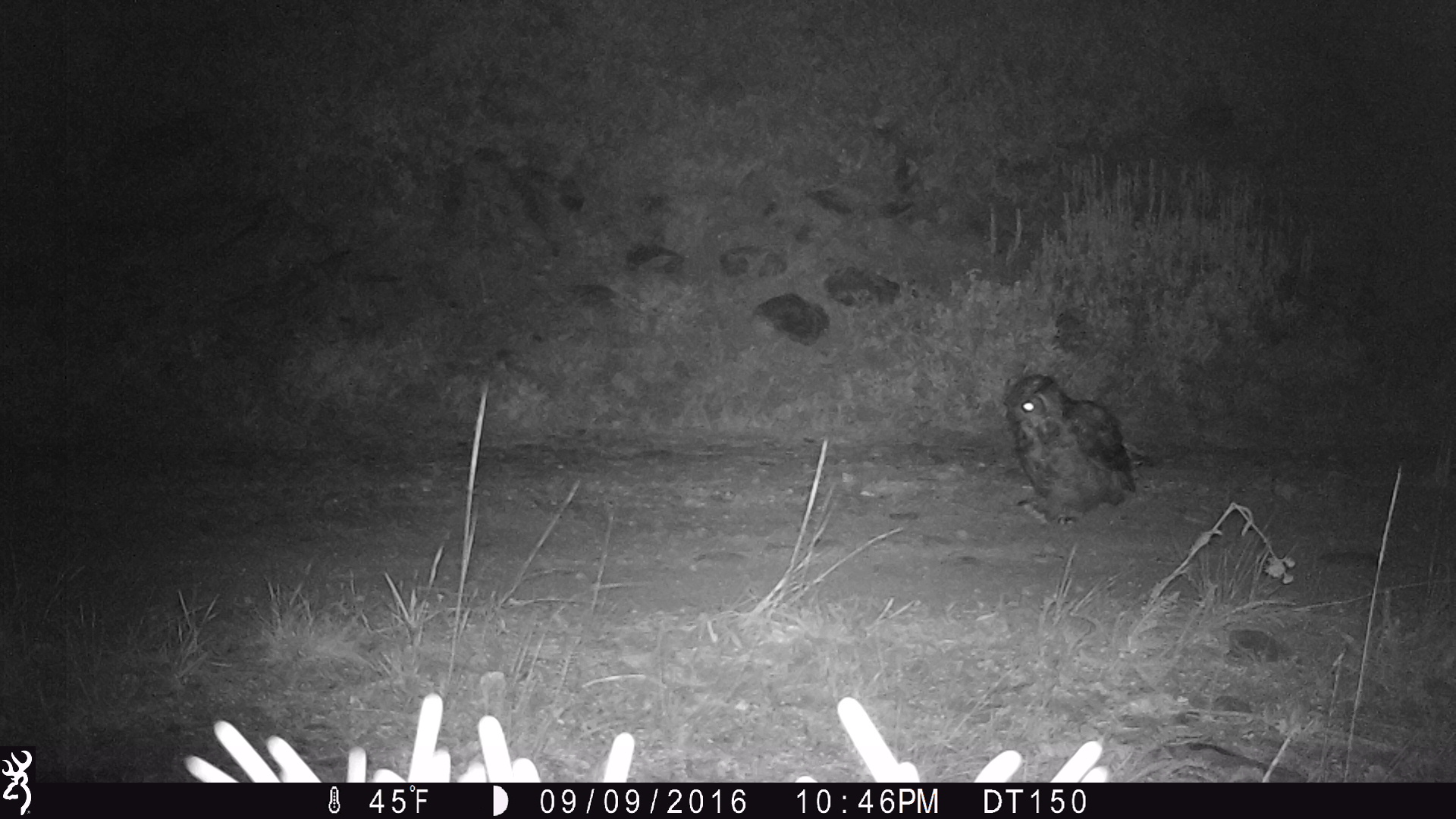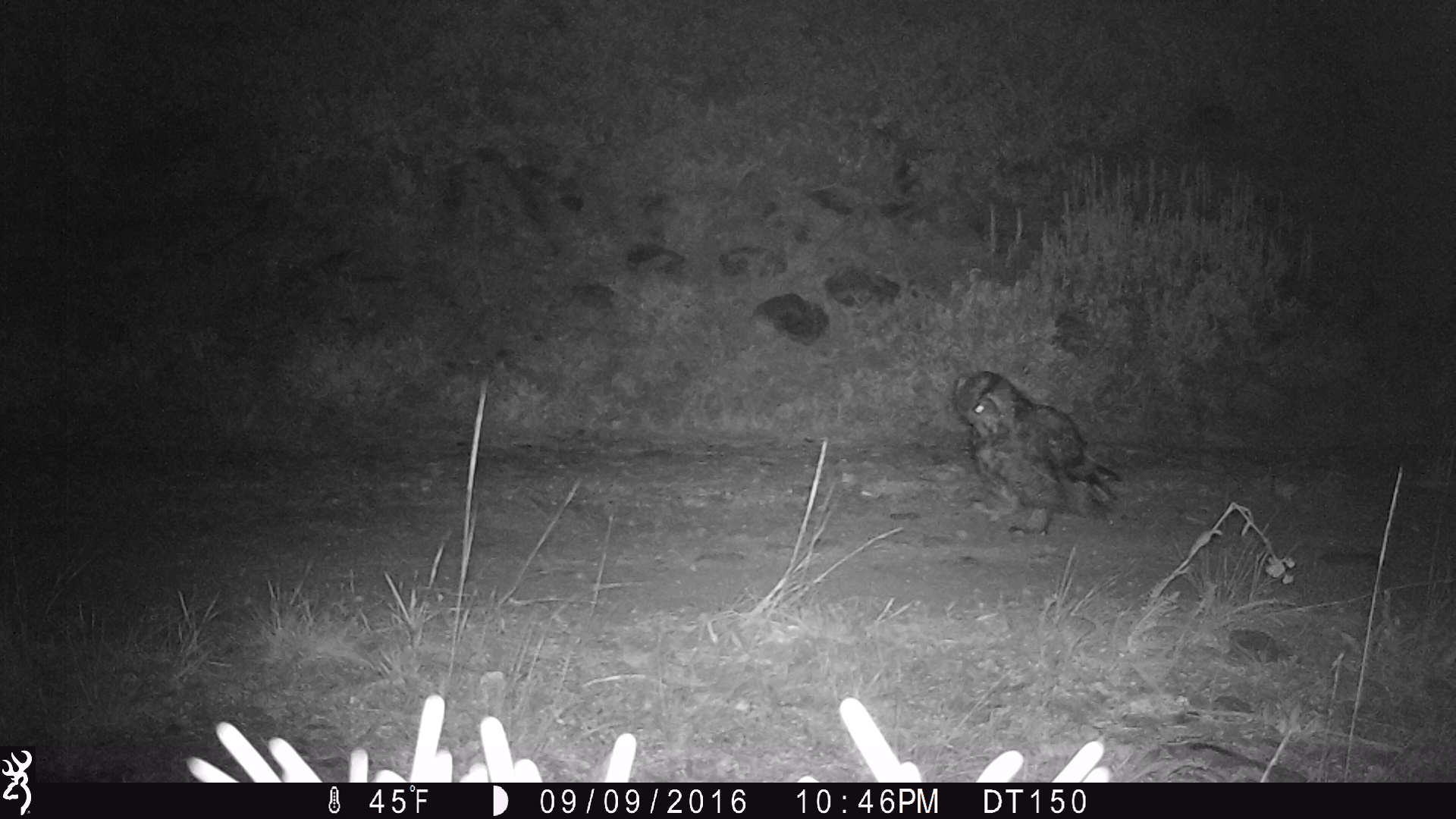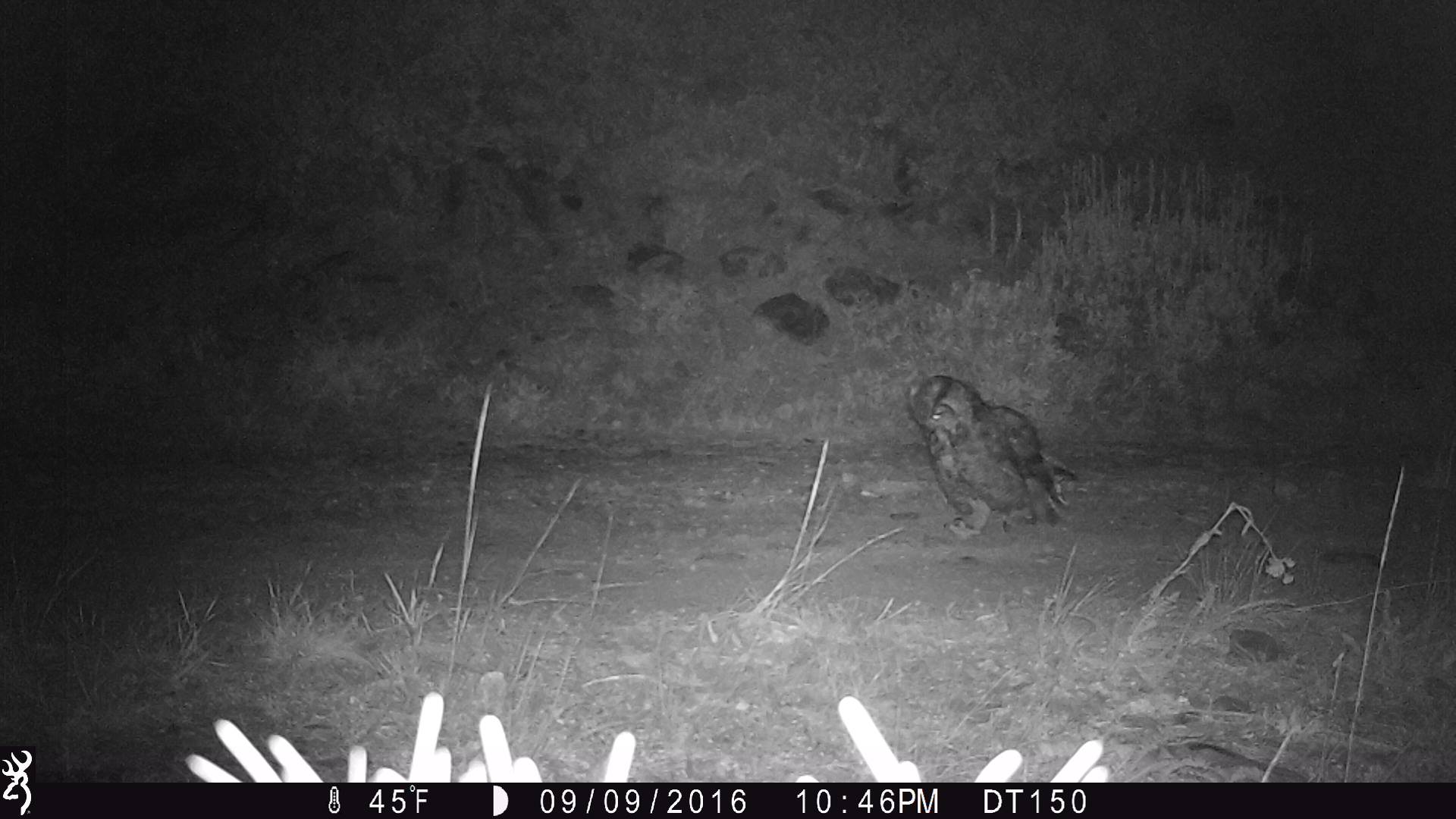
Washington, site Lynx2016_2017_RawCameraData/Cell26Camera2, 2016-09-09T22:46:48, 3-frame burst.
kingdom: Animalia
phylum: Chordata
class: Aves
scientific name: Aves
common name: birds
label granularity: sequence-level